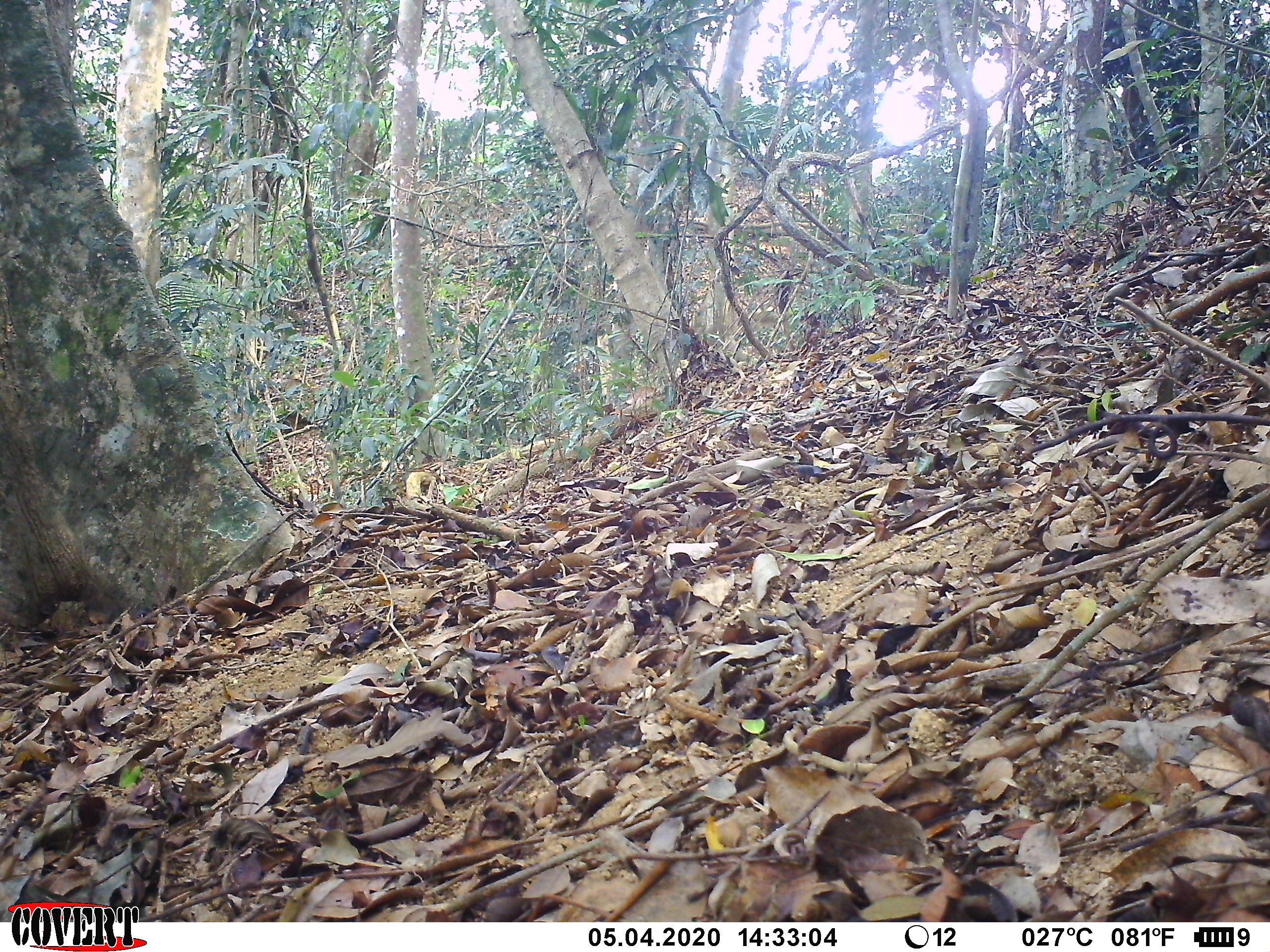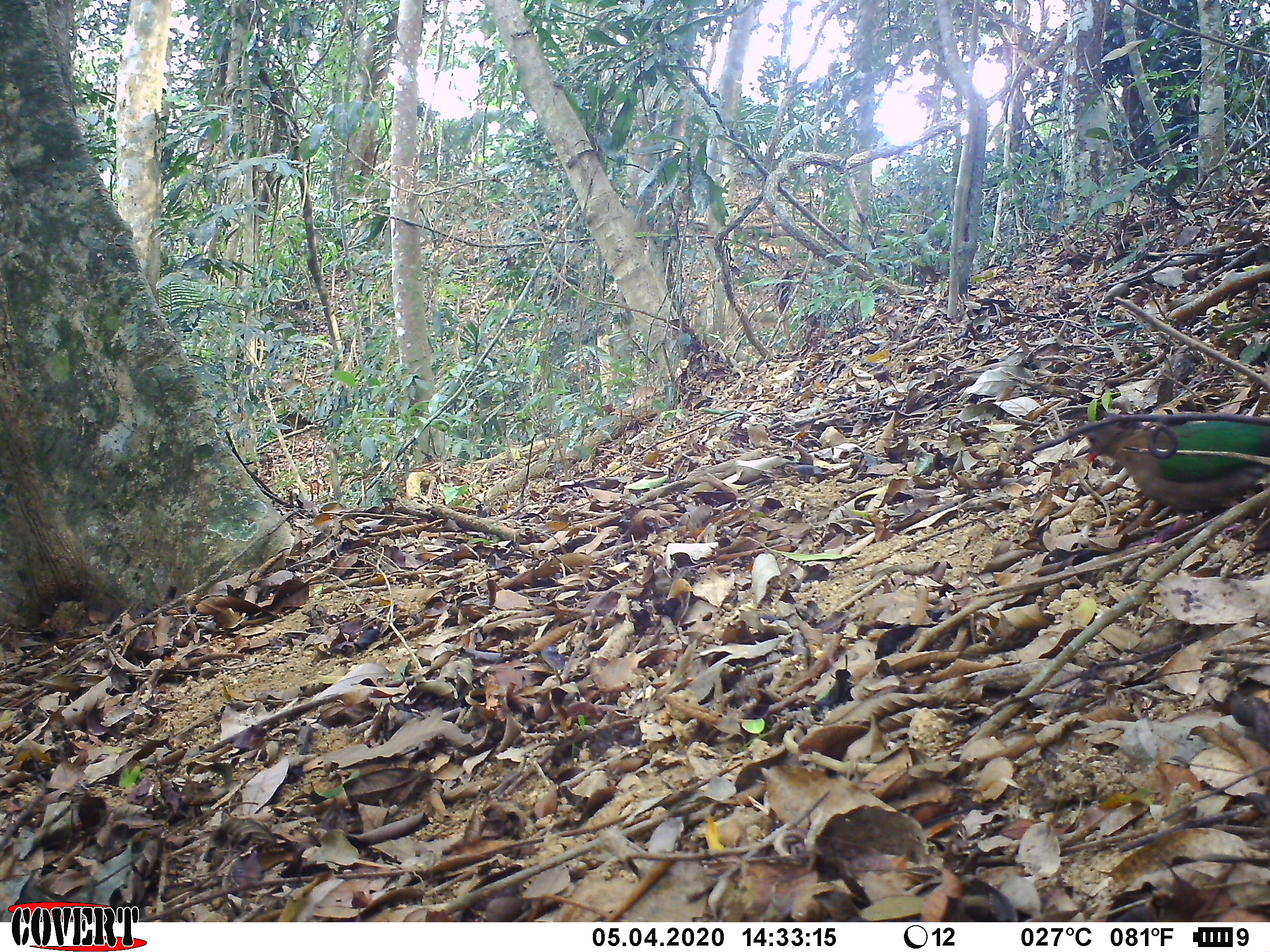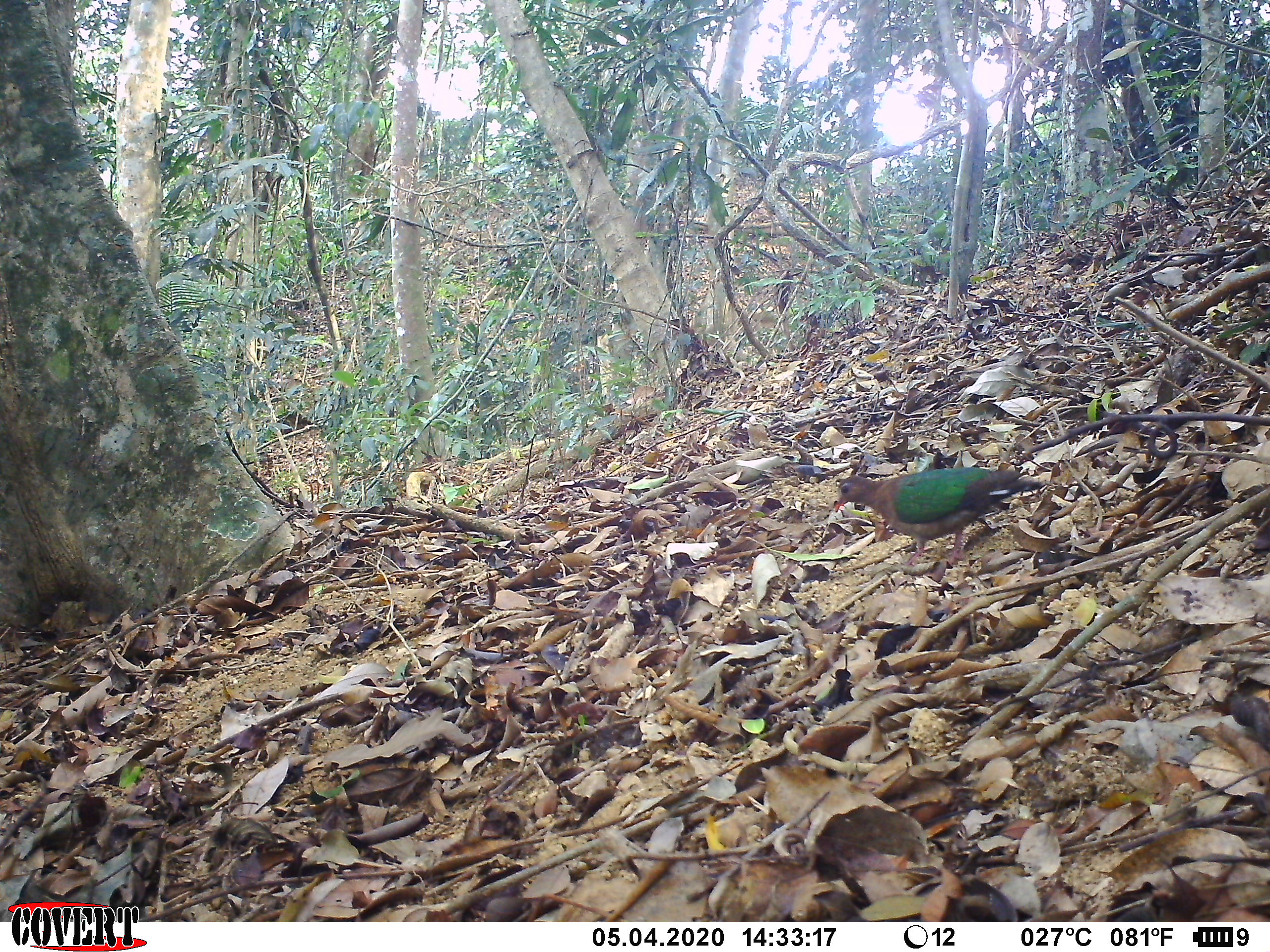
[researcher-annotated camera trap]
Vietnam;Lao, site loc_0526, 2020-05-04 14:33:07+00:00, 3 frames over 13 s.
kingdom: Animalia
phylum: Chordata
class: Aves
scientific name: Aves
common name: bird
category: unidentified bird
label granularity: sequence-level